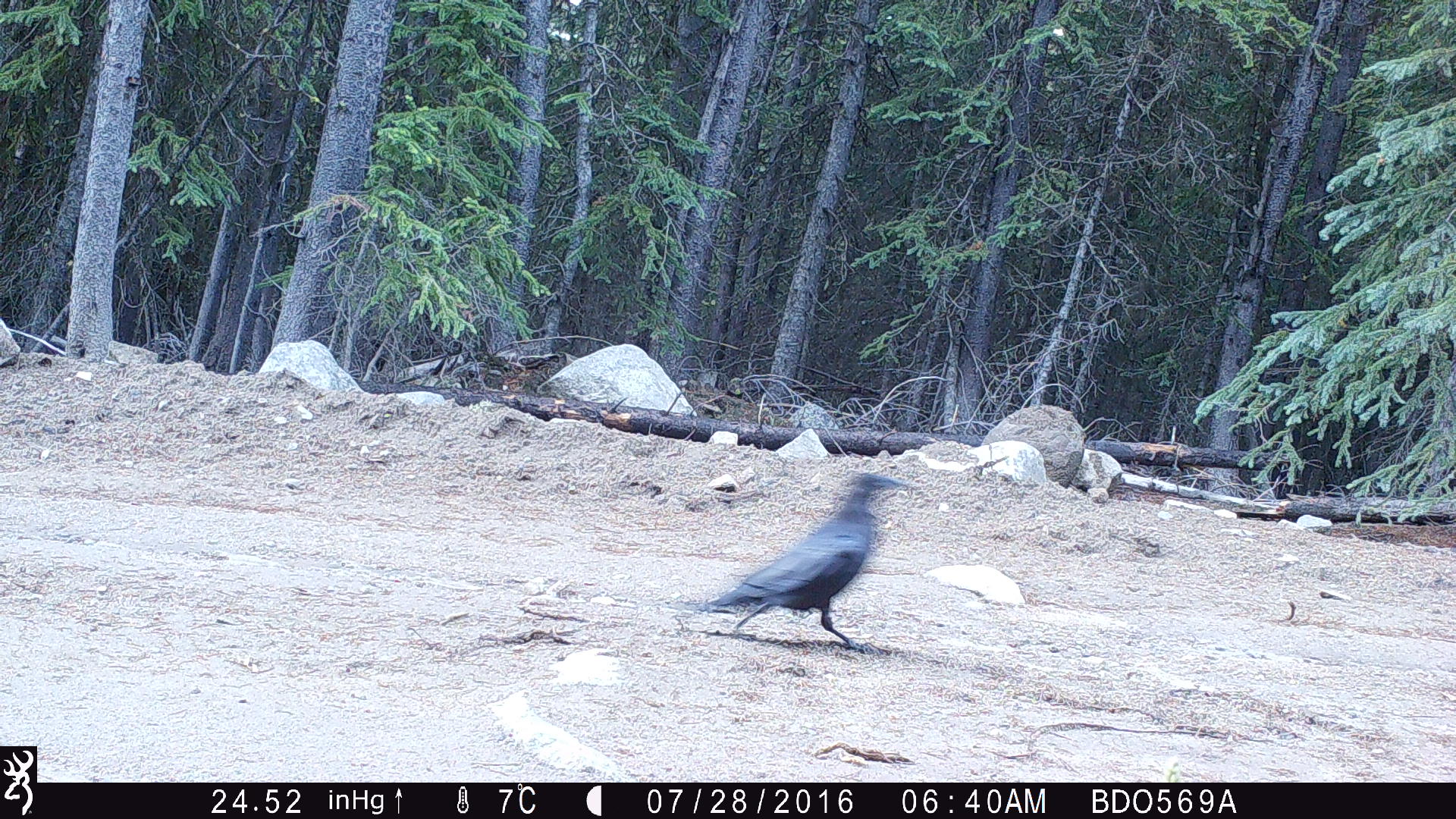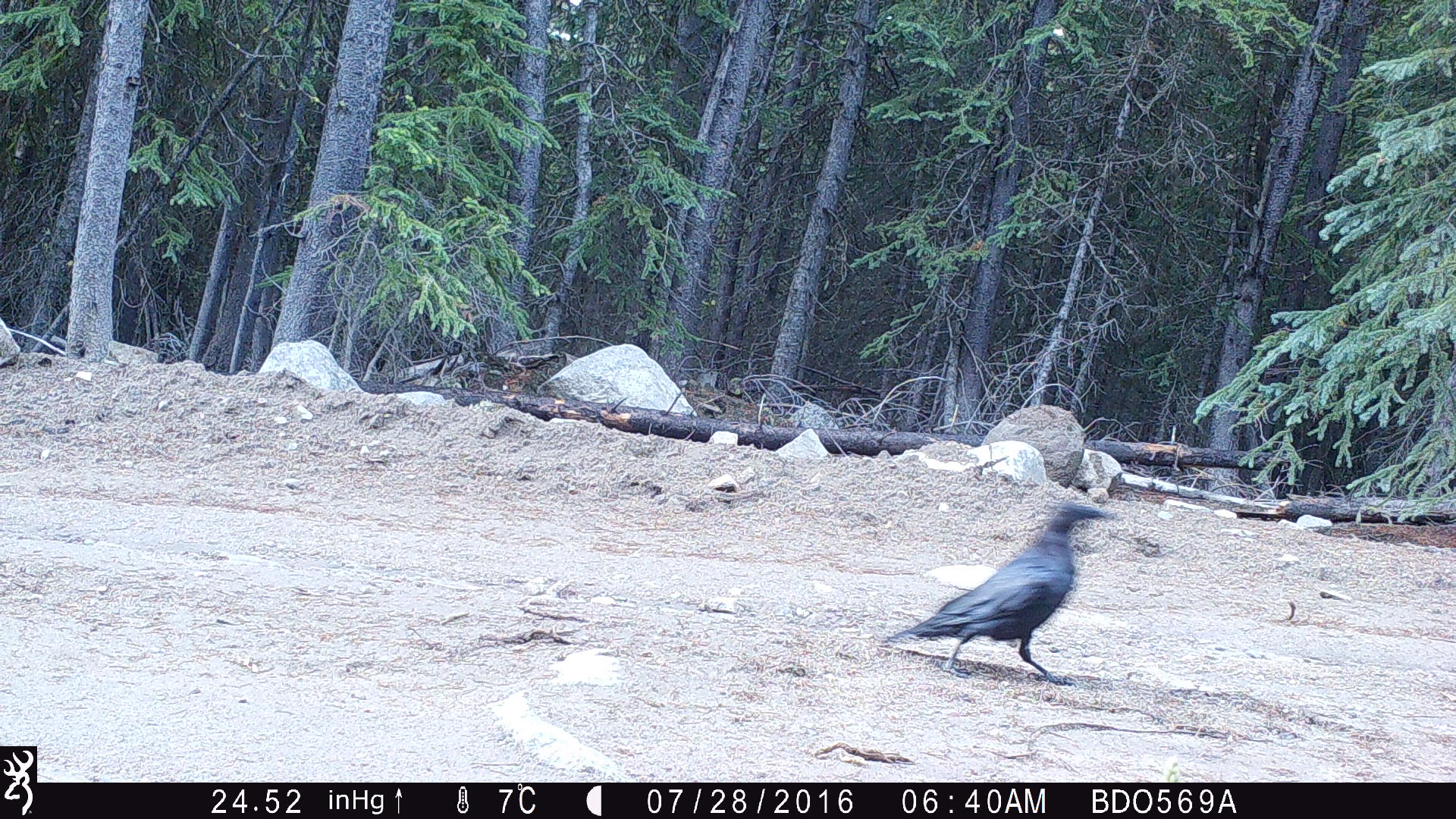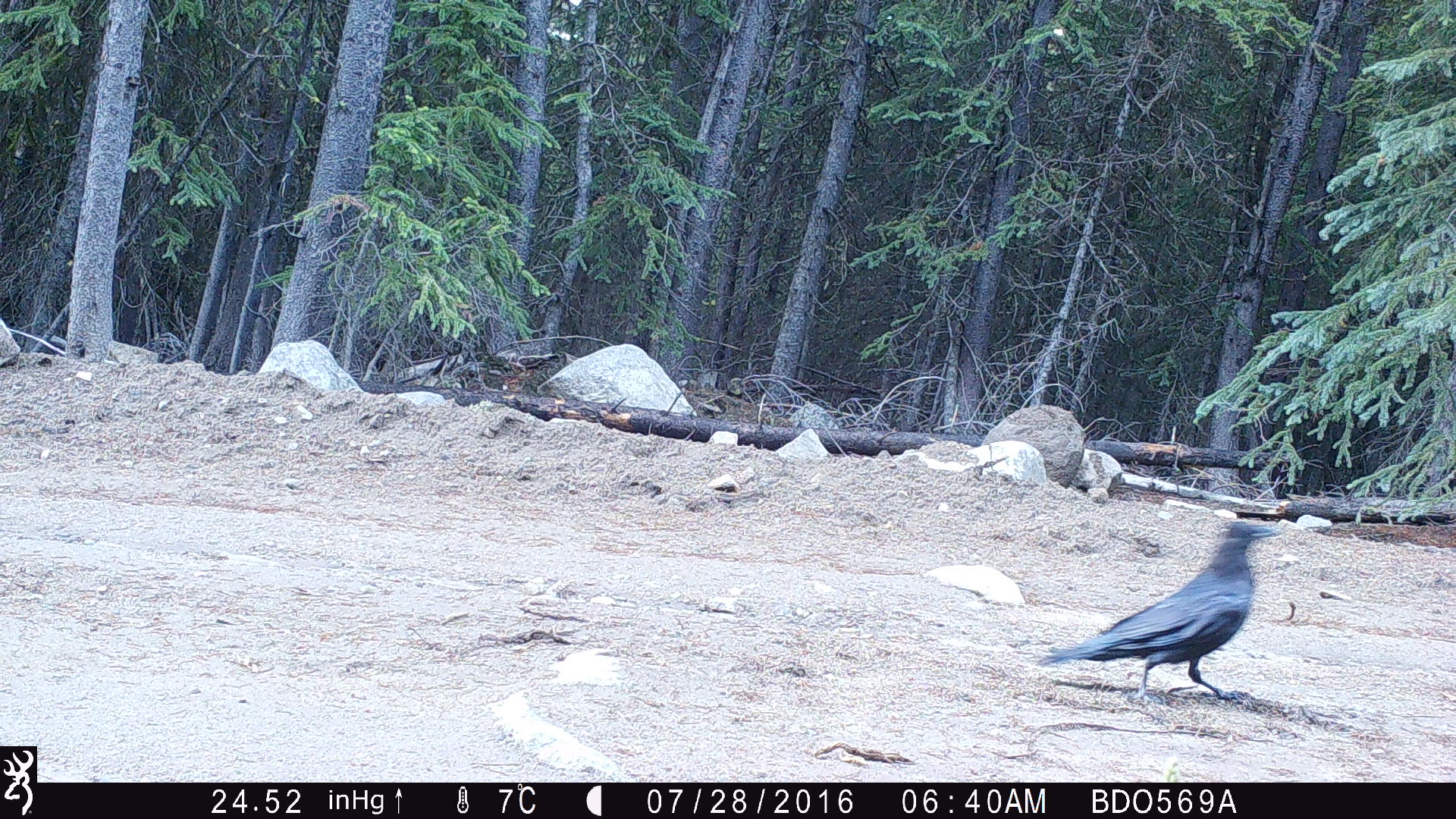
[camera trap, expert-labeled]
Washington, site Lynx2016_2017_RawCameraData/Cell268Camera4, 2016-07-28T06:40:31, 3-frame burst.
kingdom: Animalia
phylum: Chordata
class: Aves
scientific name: Aves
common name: birds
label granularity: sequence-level